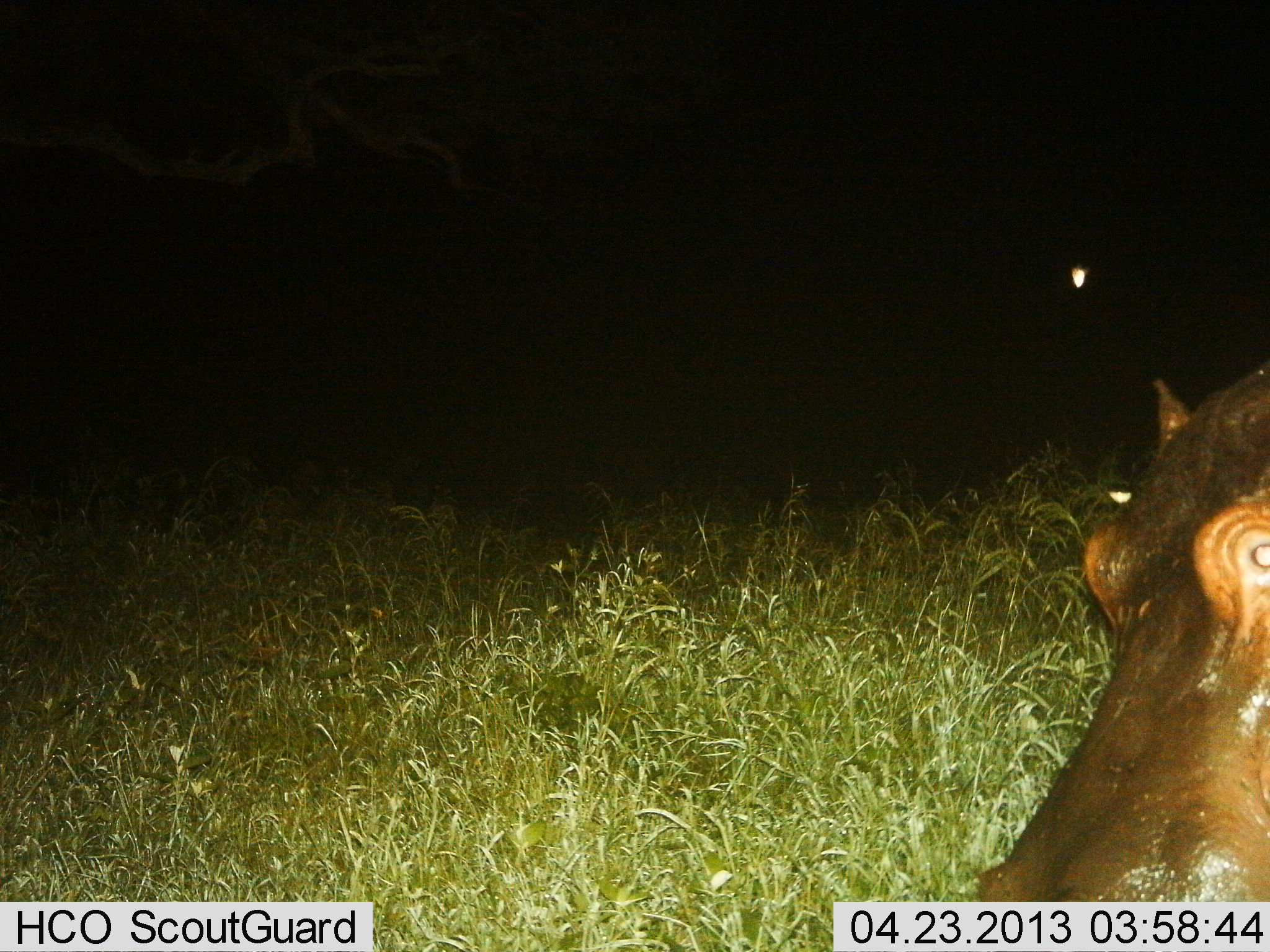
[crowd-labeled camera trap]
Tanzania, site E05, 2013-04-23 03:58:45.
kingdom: Animalia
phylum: Chordata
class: Mammalia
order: Artiodactyla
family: Hippopotamidae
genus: Hippopotamus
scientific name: Hippopotamus amphibius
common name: hippopotamus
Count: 1.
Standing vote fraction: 70%.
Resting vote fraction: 0%.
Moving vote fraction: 30%.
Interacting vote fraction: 10%.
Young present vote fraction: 0%.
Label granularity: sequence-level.